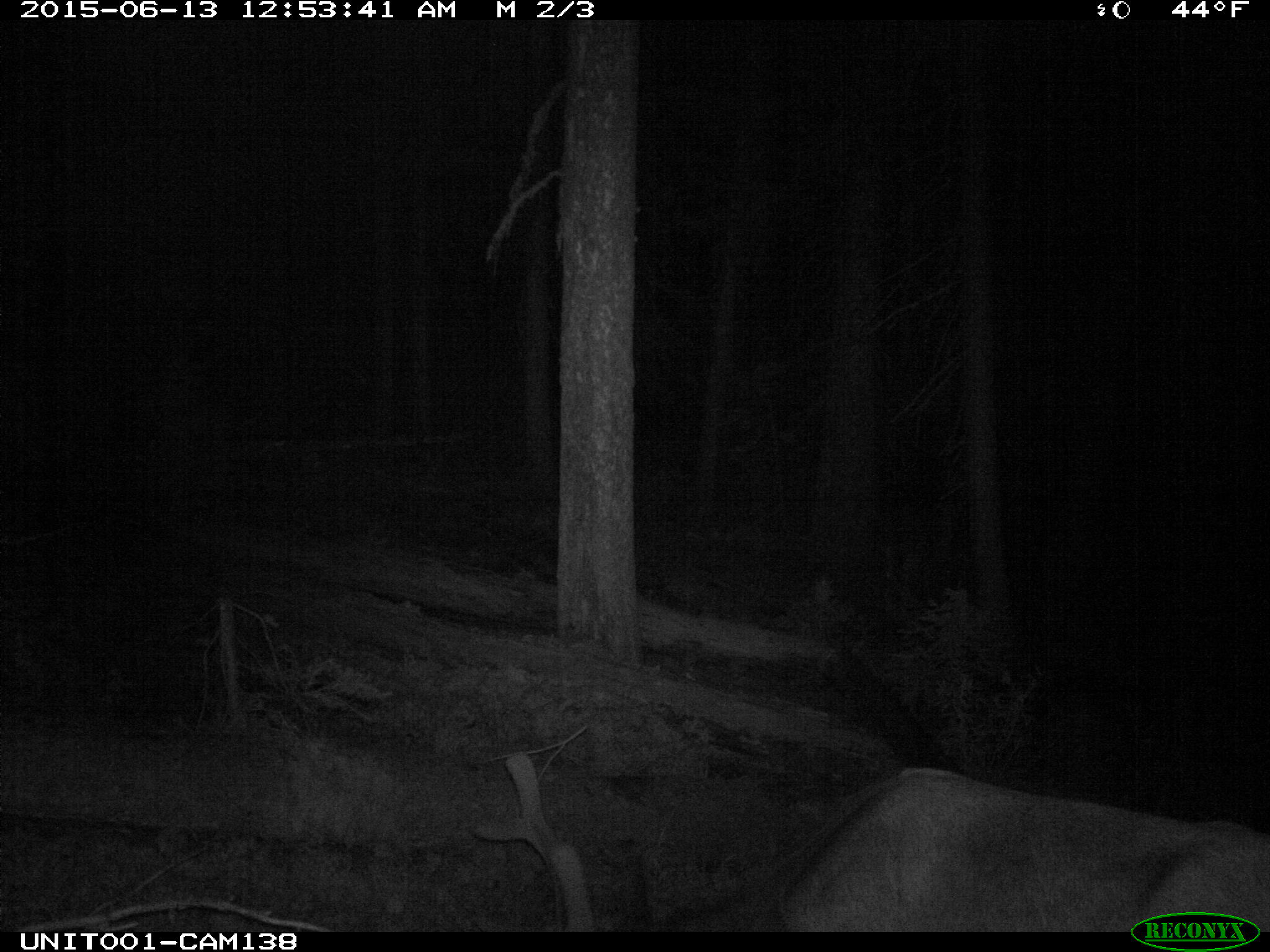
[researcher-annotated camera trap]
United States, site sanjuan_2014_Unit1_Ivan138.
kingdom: Animalia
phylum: Chordata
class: Mammalia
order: Artiodactyla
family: Cervidae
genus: Cervus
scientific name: Cervus elaphus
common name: red deer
Cervus elaphus (red deer).